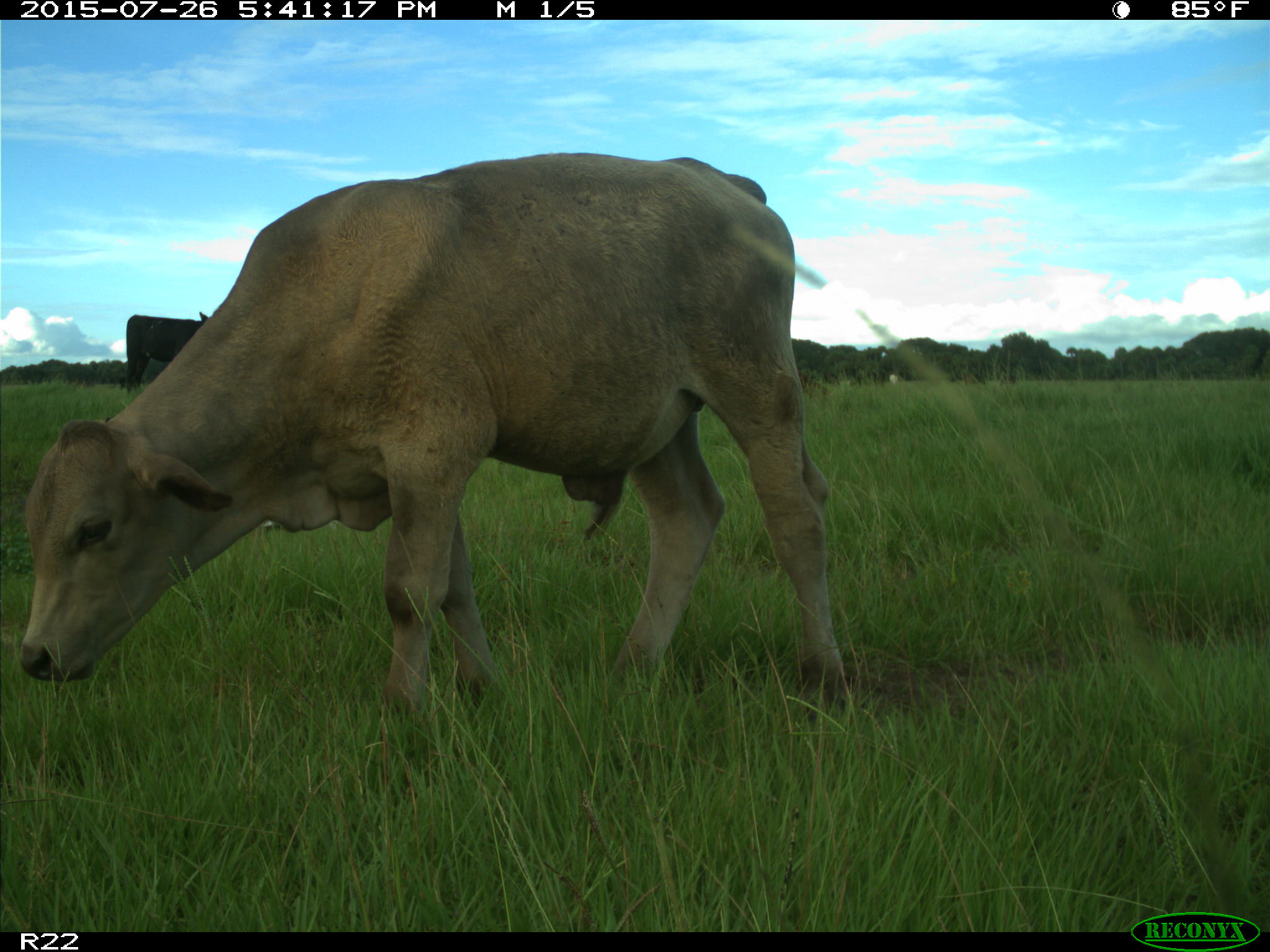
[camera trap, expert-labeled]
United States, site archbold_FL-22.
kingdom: Animalia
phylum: Chordata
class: Mammalia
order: Artiodactyla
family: Bovidae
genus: Bos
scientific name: Bos taurus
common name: domestic cow